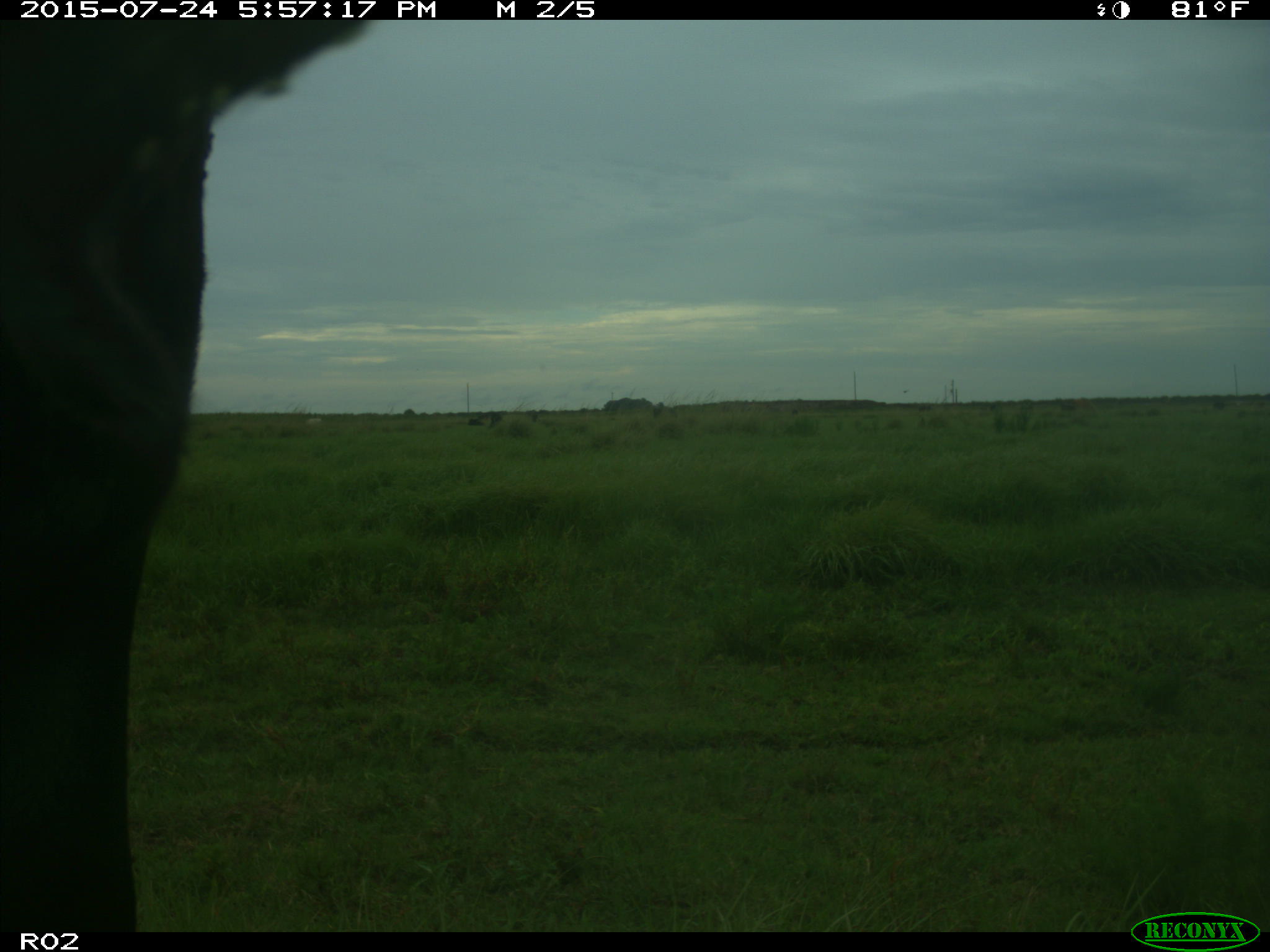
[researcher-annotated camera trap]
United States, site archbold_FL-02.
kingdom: Animalia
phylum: Chordata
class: Mammalia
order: Artiodactyla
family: Bovidae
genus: Bos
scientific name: Bos taurus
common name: domestic cow